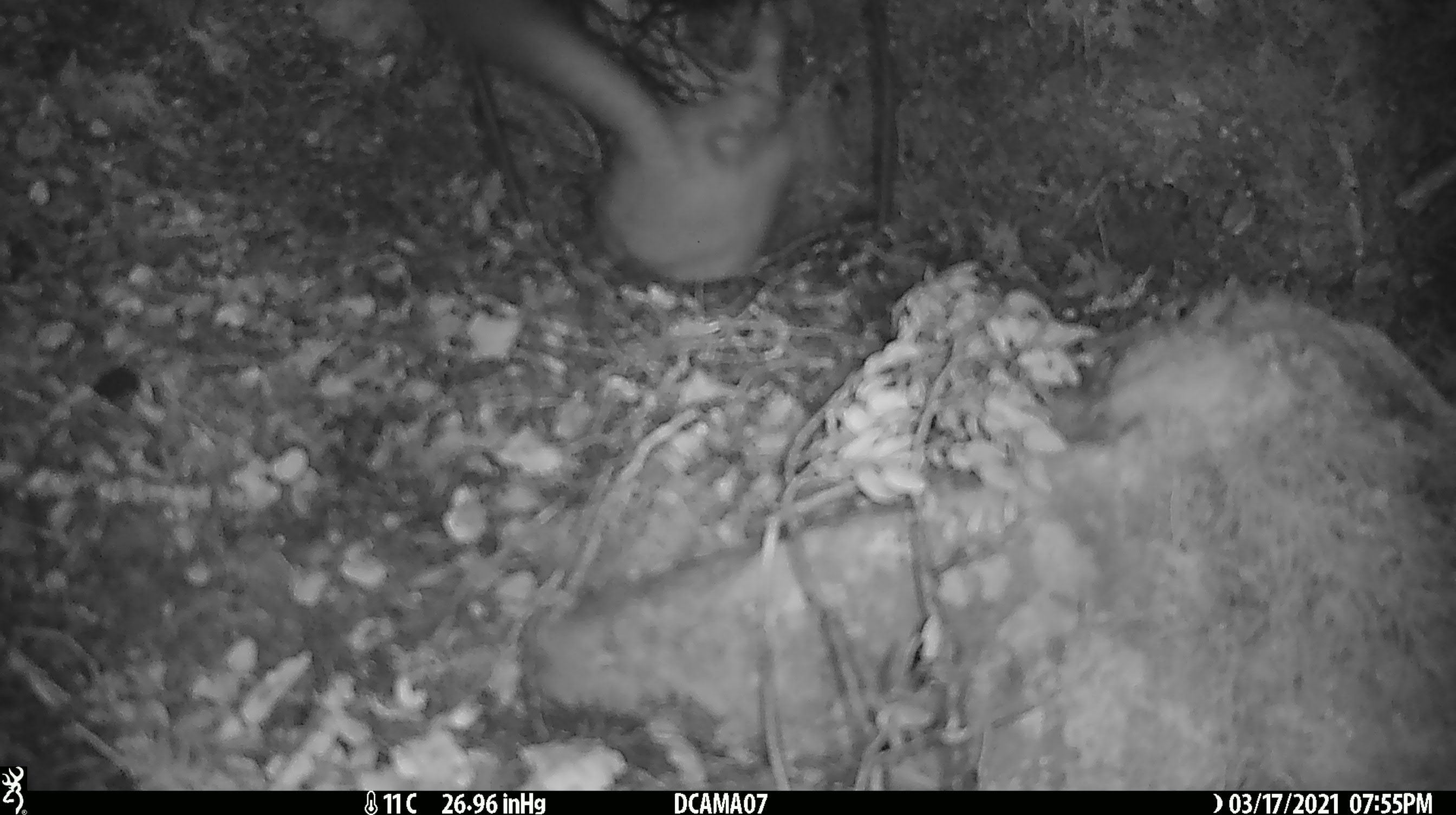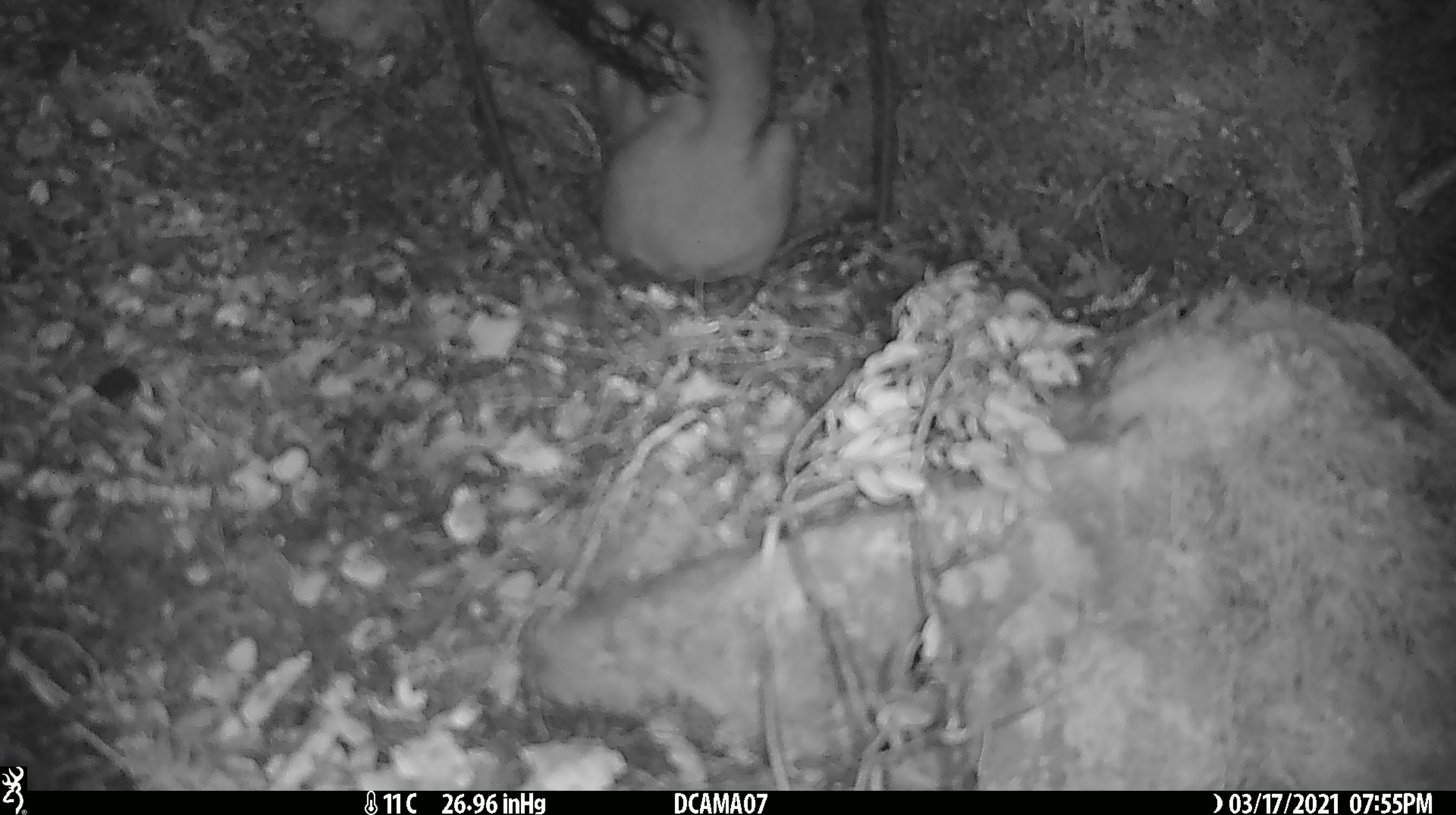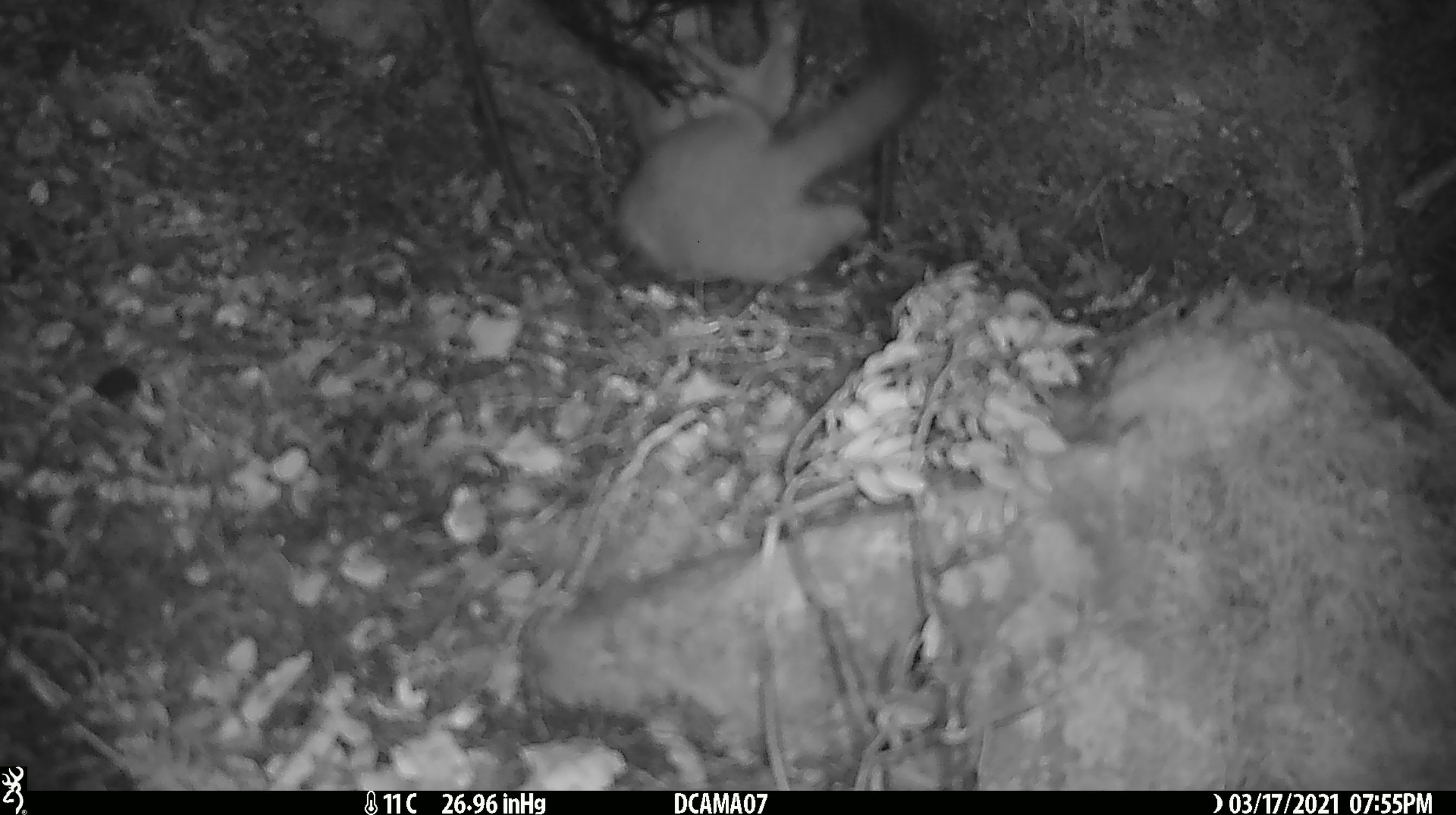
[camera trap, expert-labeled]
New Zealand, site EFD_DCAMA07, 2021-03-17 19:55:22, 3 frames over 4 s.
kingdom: Animalia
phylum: Chordata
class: Mammalia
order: Carnivora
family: Mustelidae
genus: Mustela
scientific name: Mustela erminea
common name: stoat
Stoat (Mustela erminea).